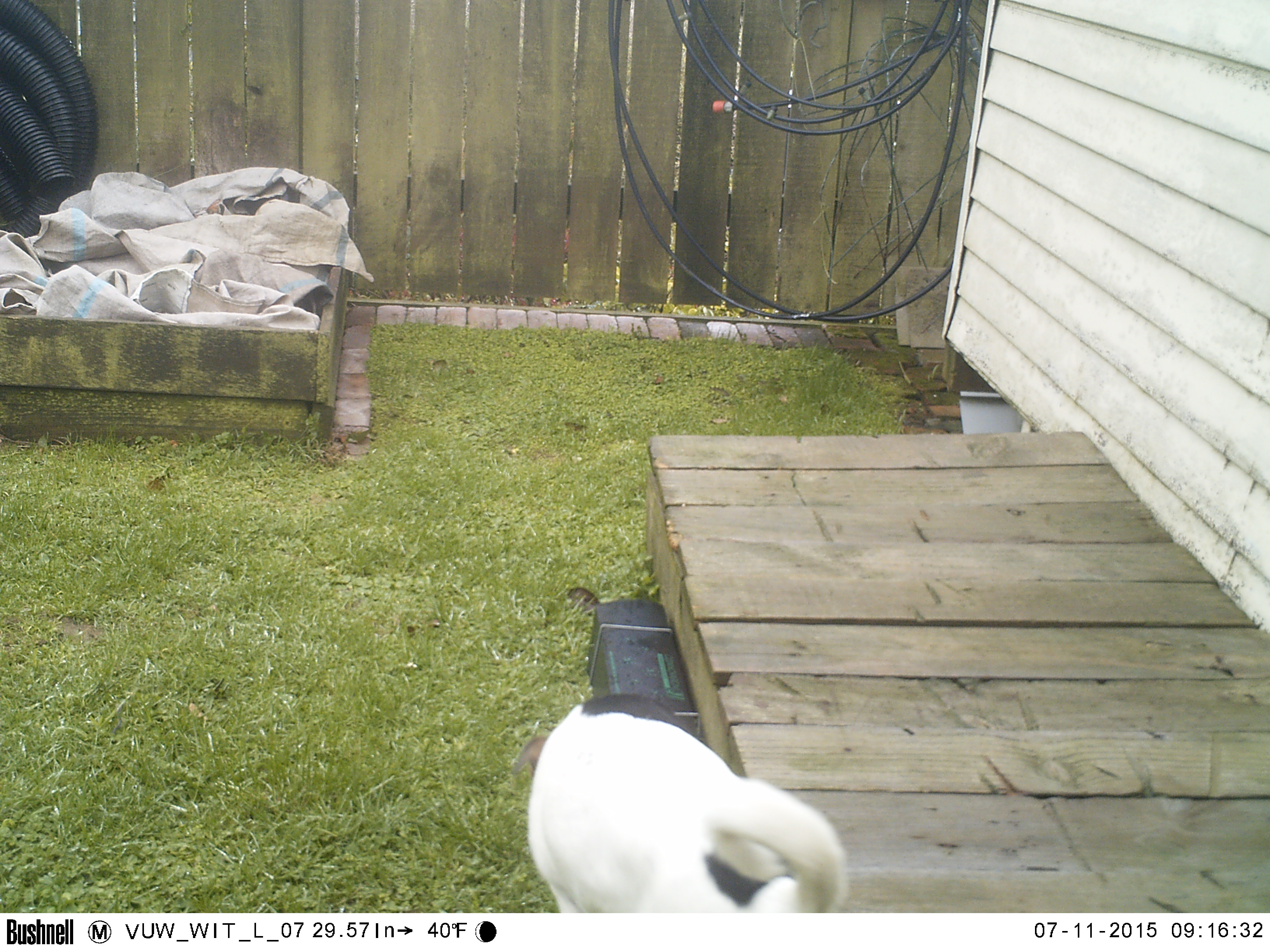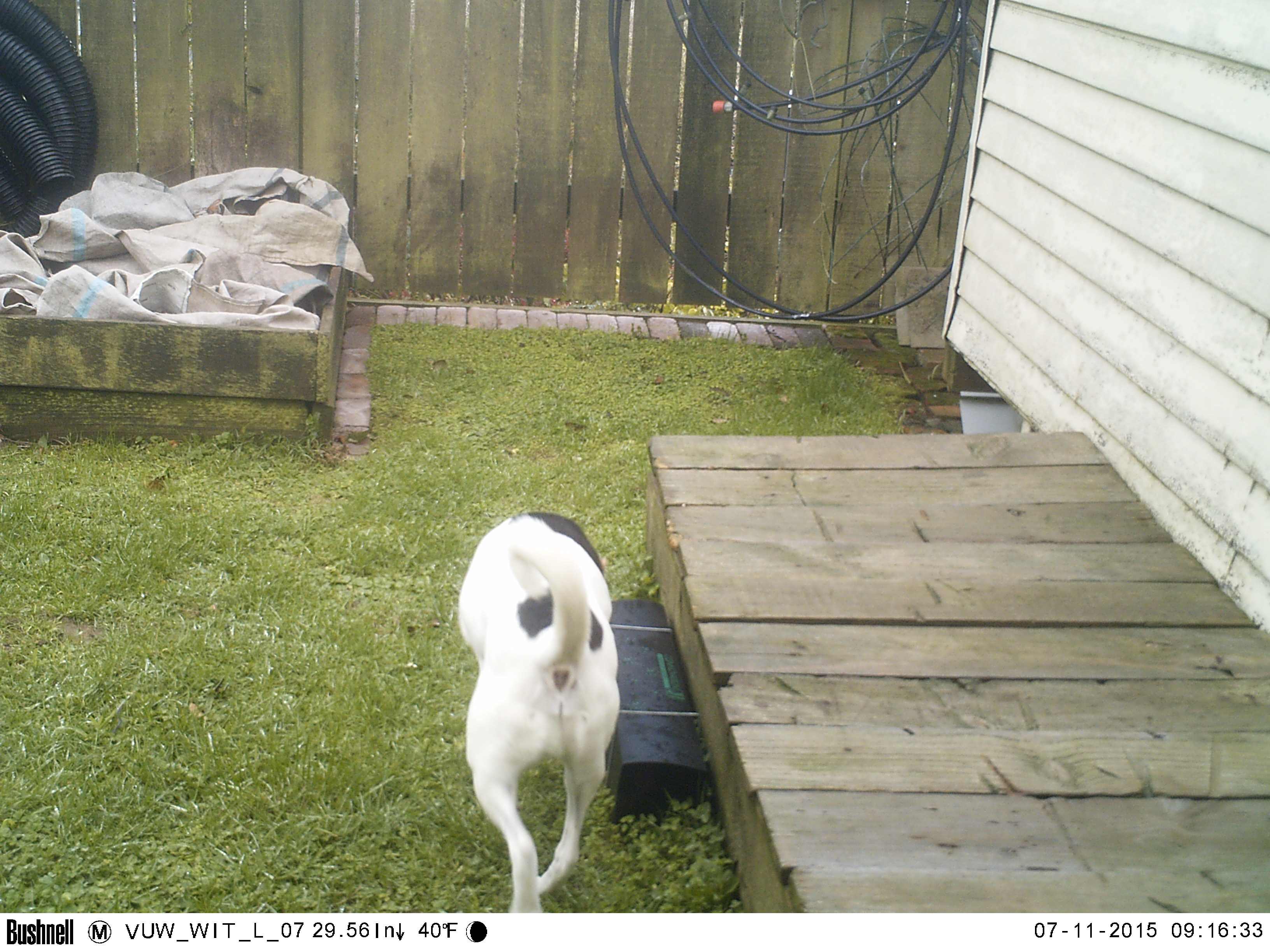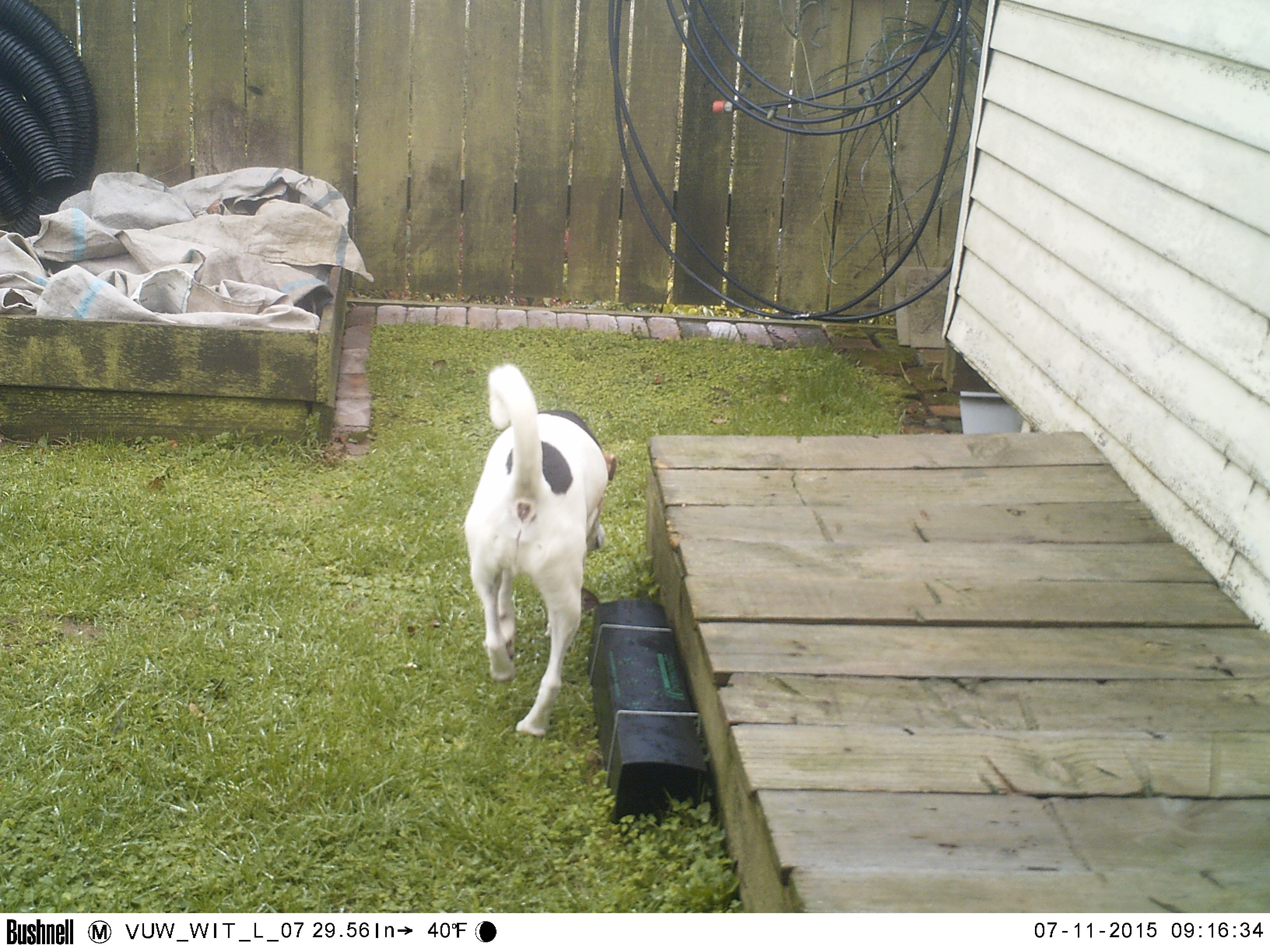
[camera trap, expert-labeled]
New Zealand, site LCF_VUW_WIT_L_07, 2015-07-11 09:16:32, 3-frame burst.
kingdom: Animalia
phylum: Chordata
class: Mammalia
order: Carnivora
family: Canidae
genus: Canis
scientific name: Canis familiaris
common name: domestic dog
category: dog